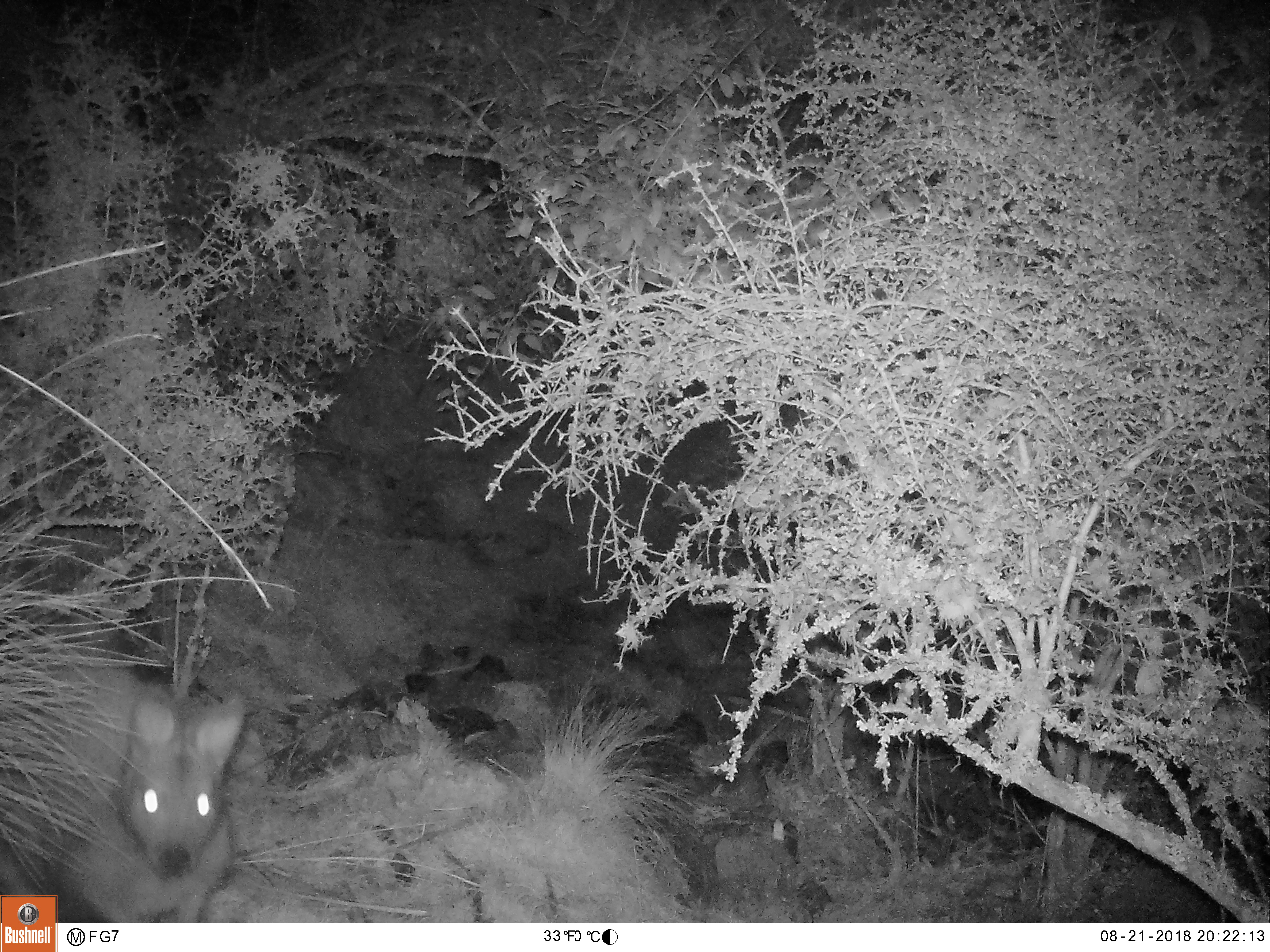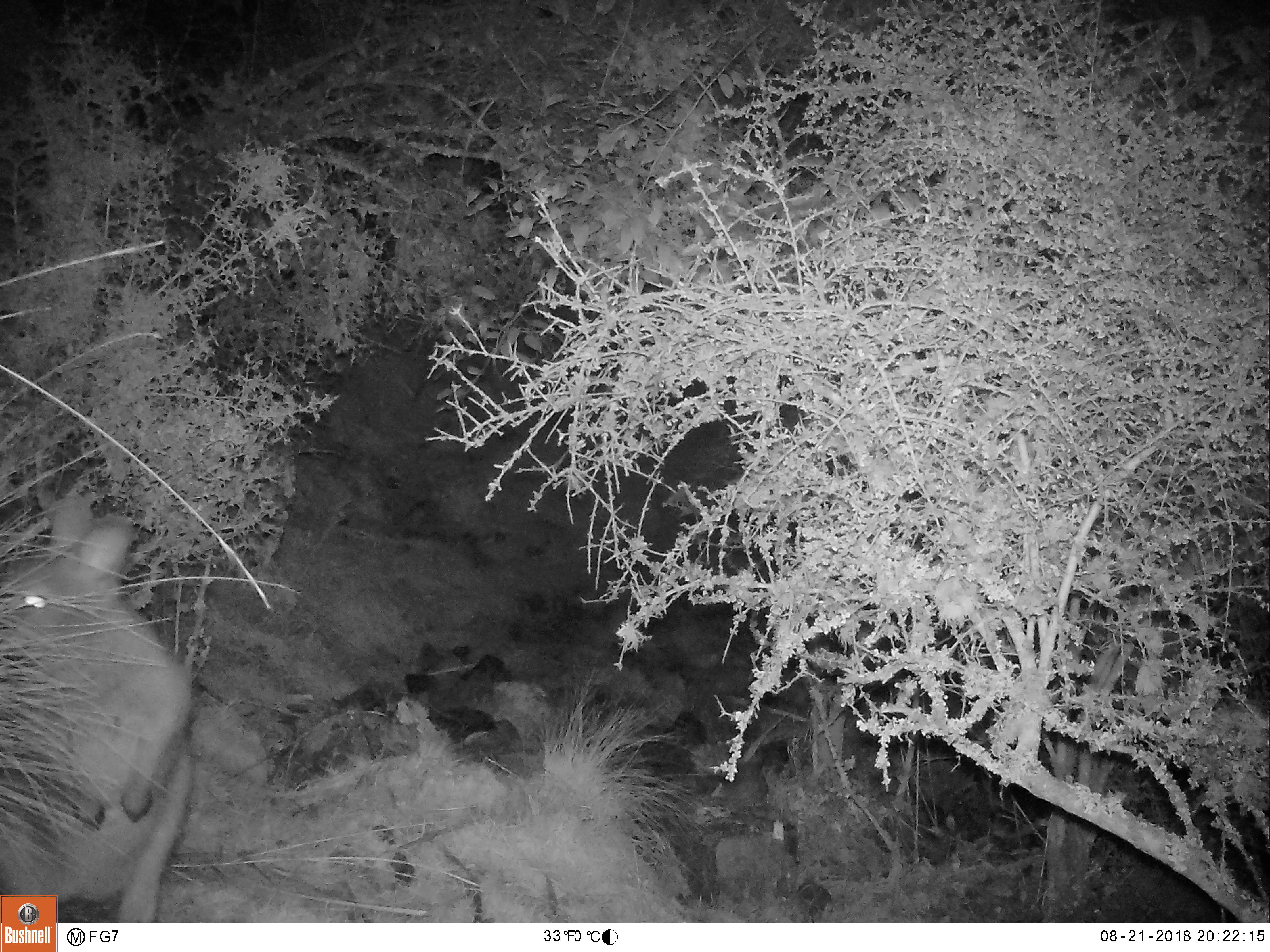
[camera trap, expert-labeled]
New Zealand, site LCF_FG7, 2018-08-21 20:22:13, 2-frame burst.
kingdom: Animalia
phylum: Chordata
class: Mammalia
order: Diprotodontia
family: Macropodidae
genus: Notamacropus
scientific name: Notamacropus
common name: wallaby